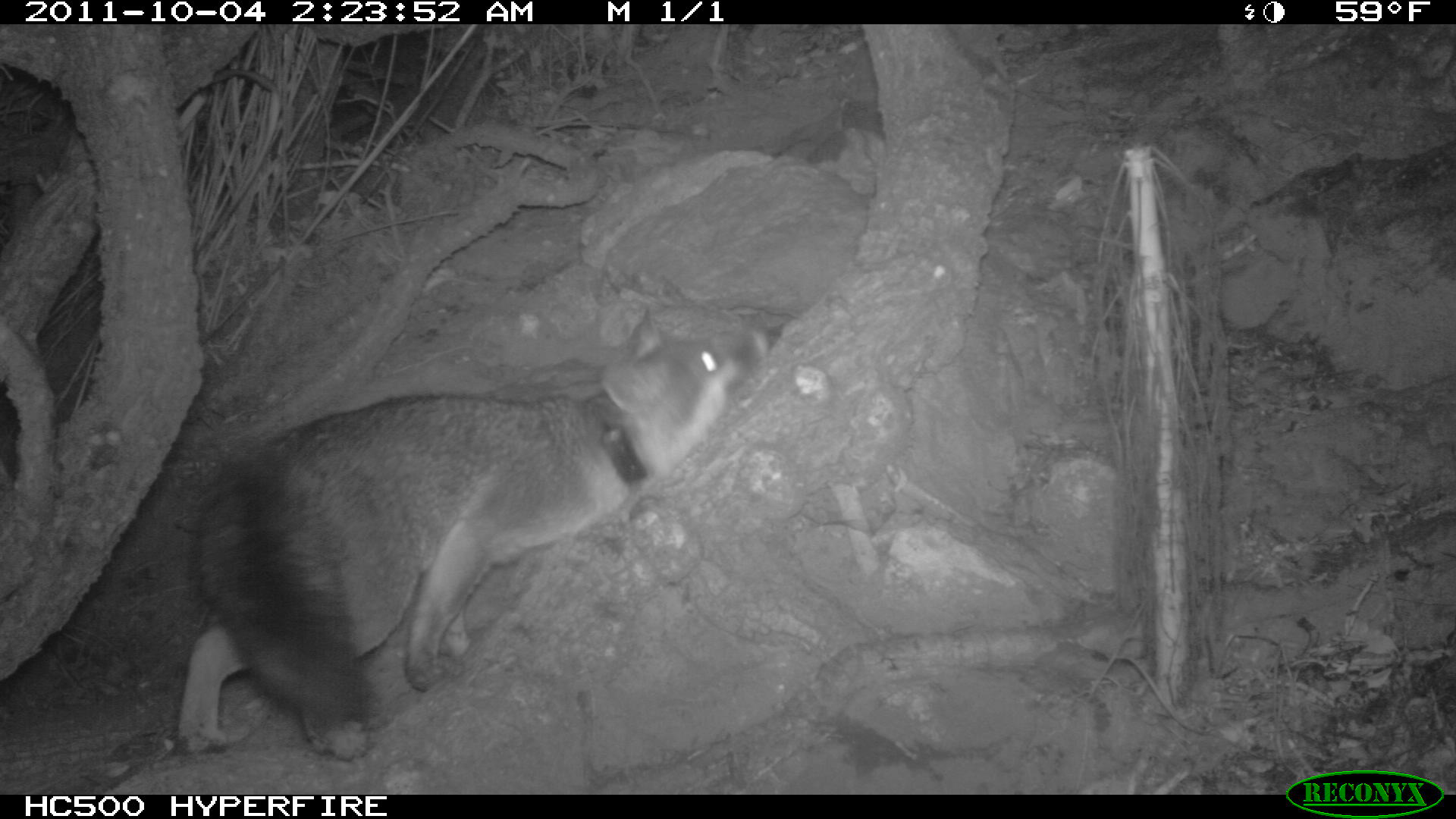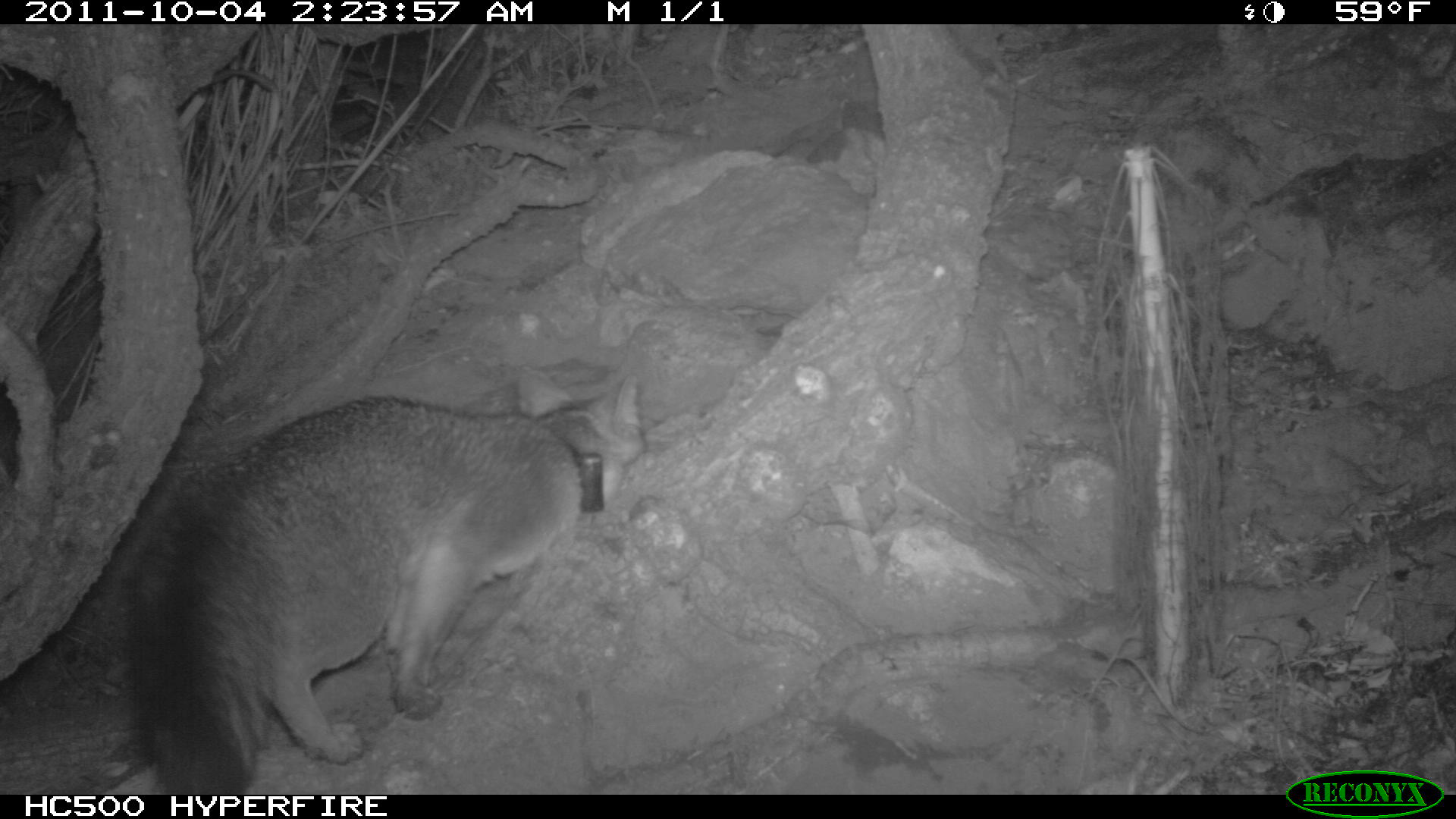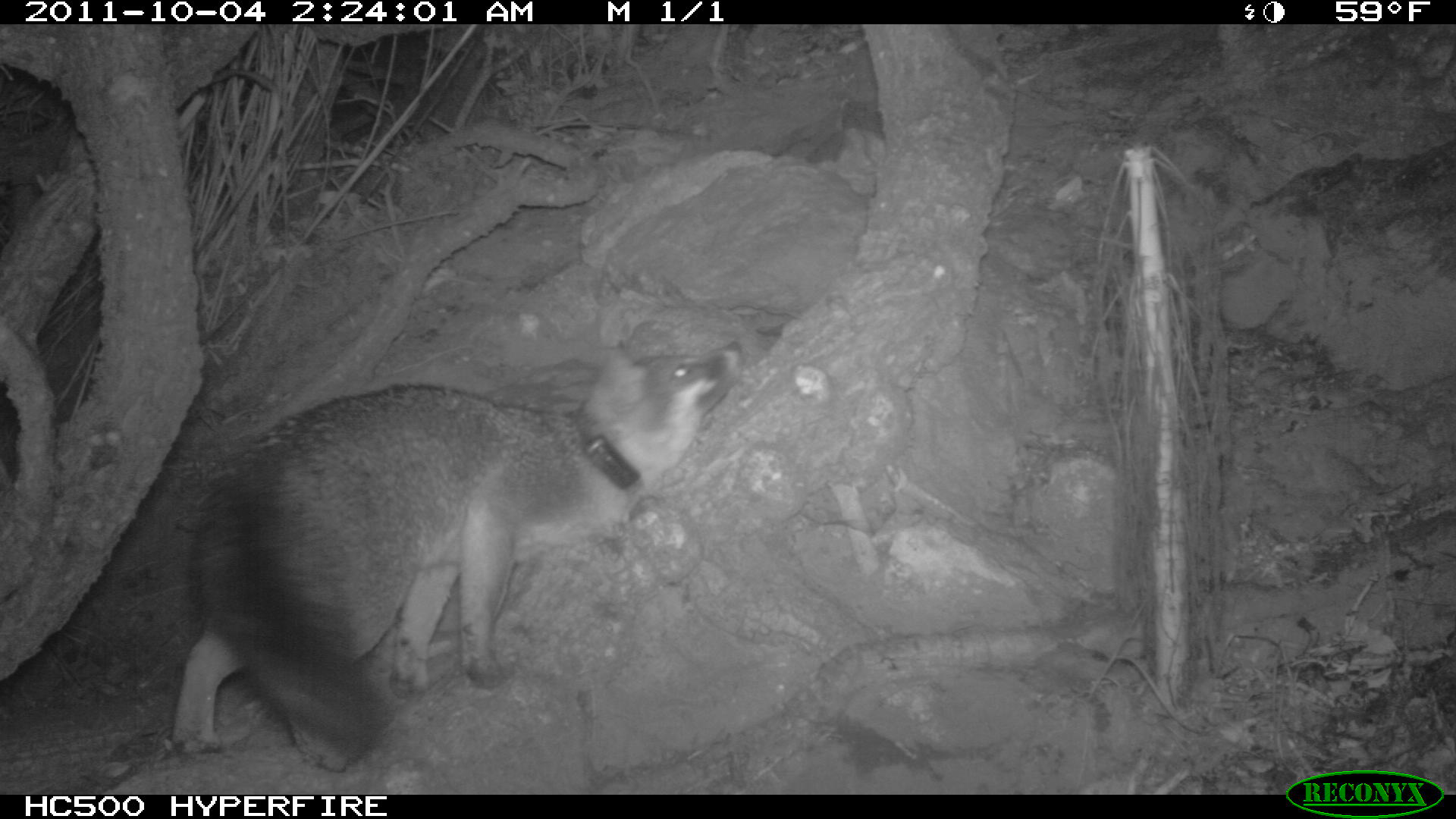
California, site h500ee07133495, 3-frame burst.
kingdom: Animalia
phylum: Chordata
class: Mammalia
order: Carnivora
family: Canidae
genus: Urocyon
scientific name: Urocyon littoralis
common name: island fox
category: fox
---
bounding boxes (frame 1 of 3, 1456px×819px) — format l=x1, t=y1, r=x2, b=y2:
fox: l=175, t=307, r=768, b=761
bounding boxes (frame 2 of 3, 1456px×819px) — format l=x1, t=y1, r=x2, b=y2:
fox: l=118, t=362, r=646, b=795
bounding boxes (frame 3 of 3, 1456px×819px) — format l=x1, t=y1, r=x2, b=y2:
fox: l=160, t=335, r=745, b=771